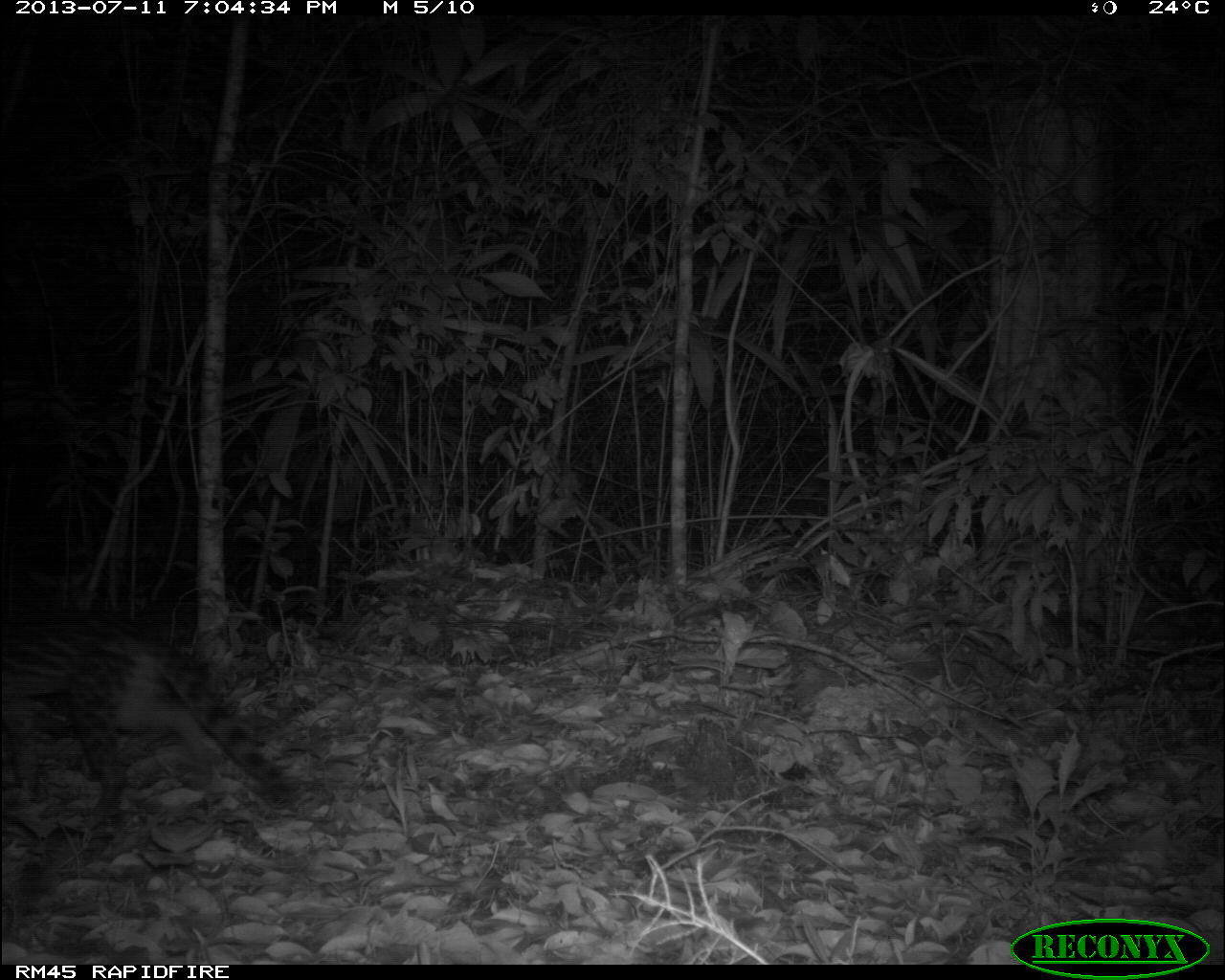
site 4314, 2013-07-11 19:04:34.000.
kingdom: Animalia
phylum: Chordata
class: Mammalia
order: Carnivora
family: Felidae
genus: Leopardus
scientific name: Leopardus wiedii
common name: margay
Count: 1.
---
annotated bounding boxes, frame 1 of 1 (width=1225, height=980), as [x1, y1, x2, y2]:
leopardus wiedii: [1, 608, 298, 830]